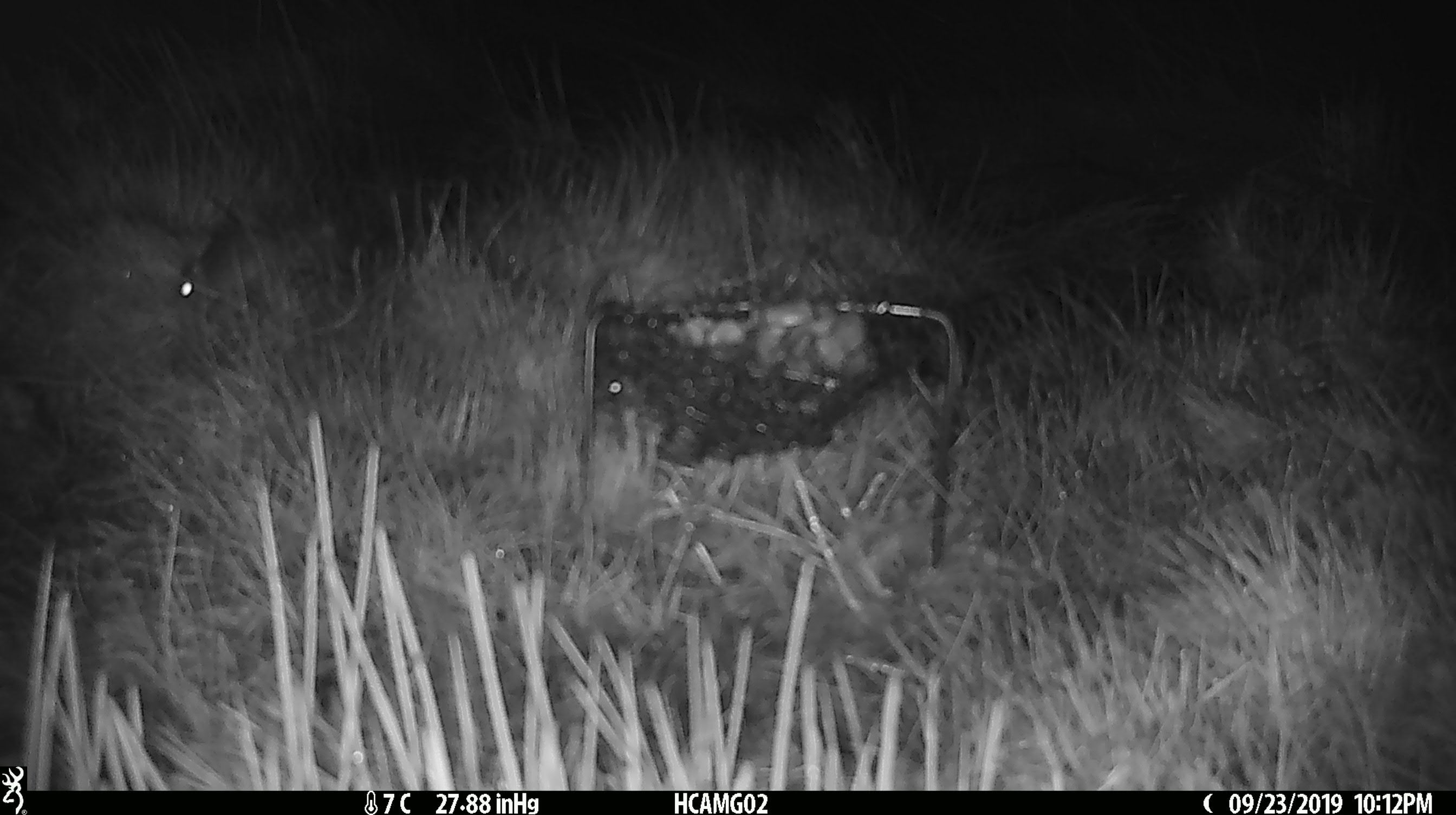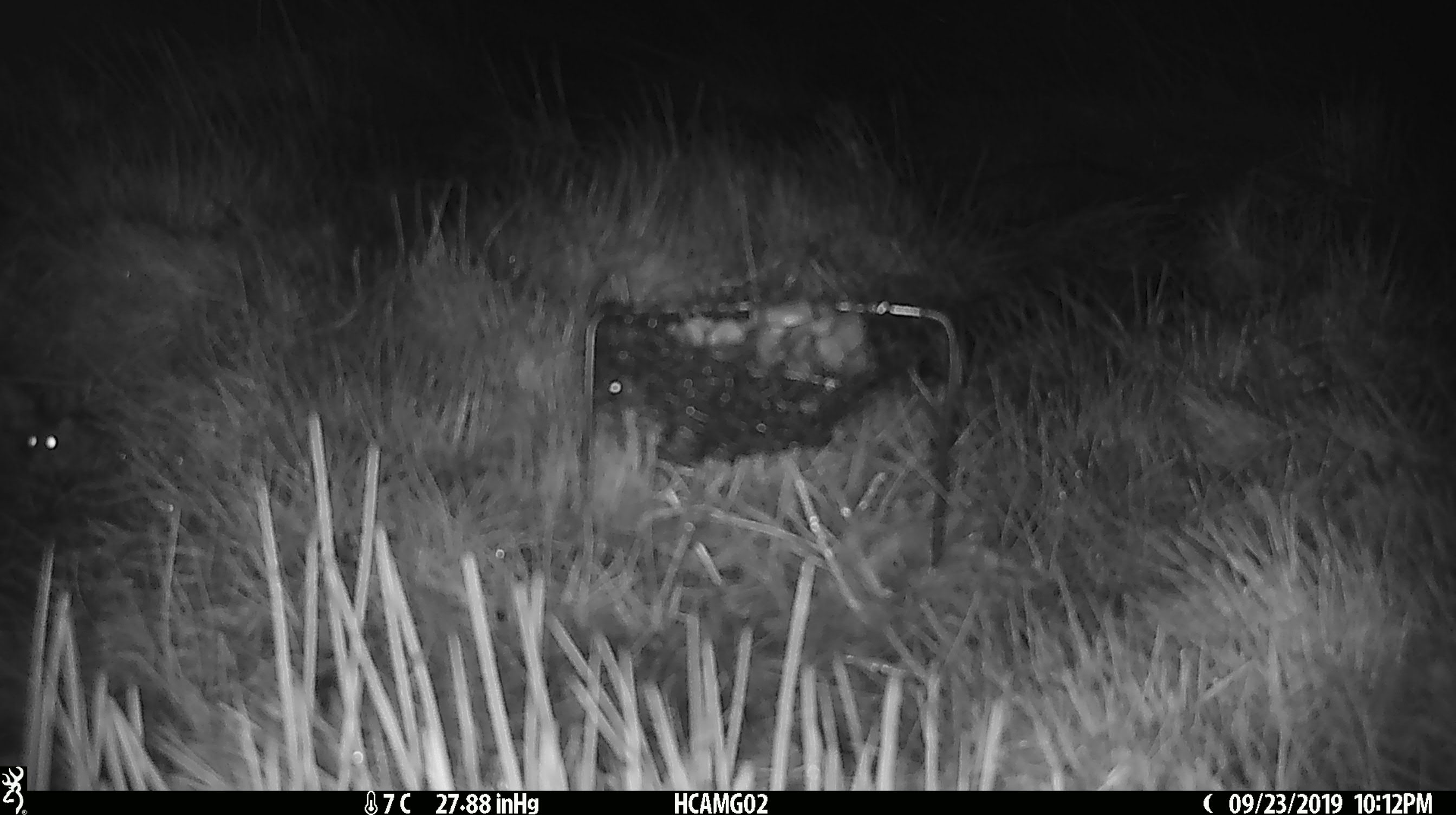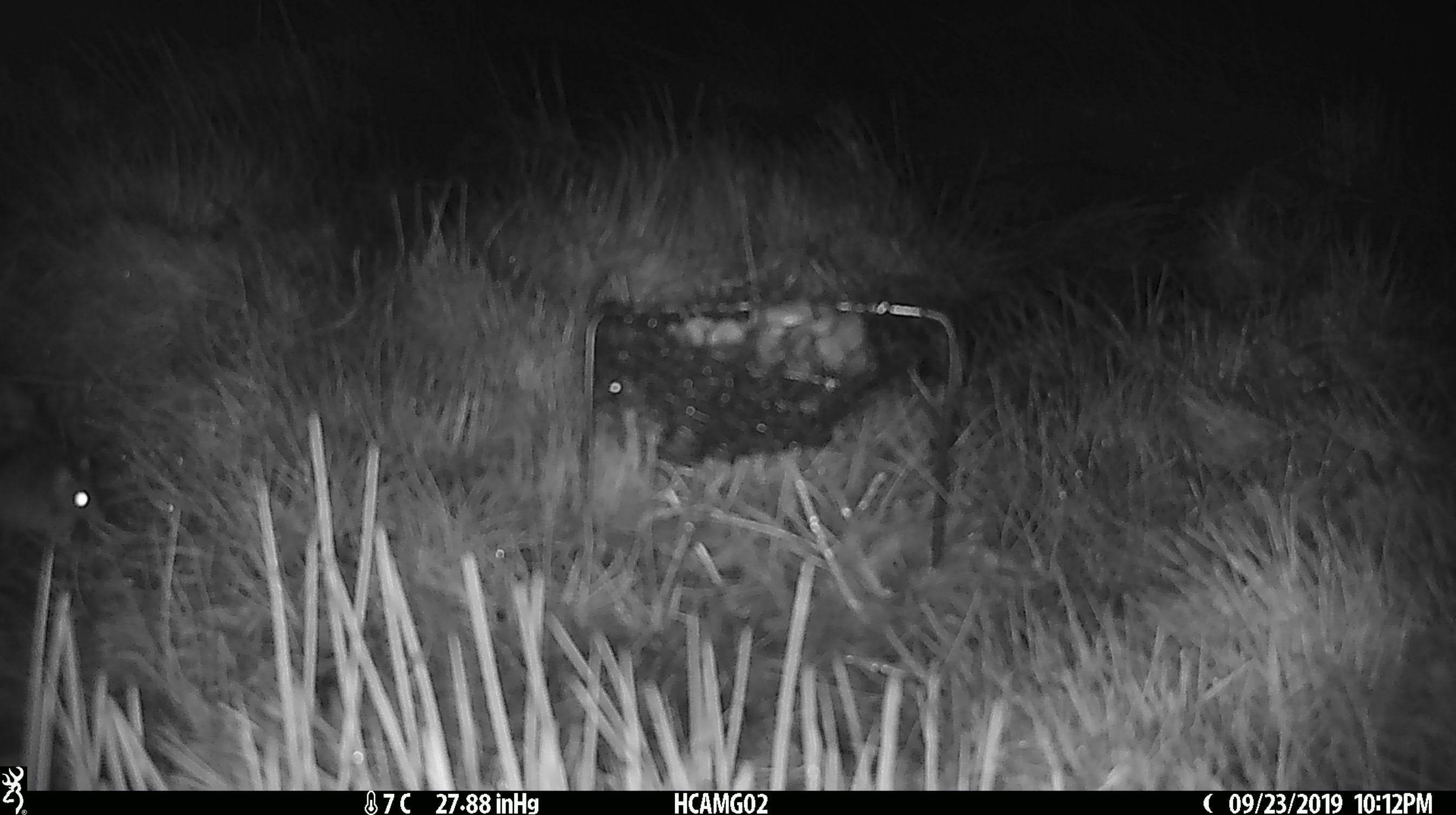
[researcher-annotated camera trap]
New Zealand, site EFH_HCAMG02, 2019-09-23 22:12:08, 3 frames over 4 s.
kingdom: Animalia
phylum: Chordata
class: Mammalia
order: Rodentia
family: Muridae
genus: Mus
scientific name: Mus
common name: mouse